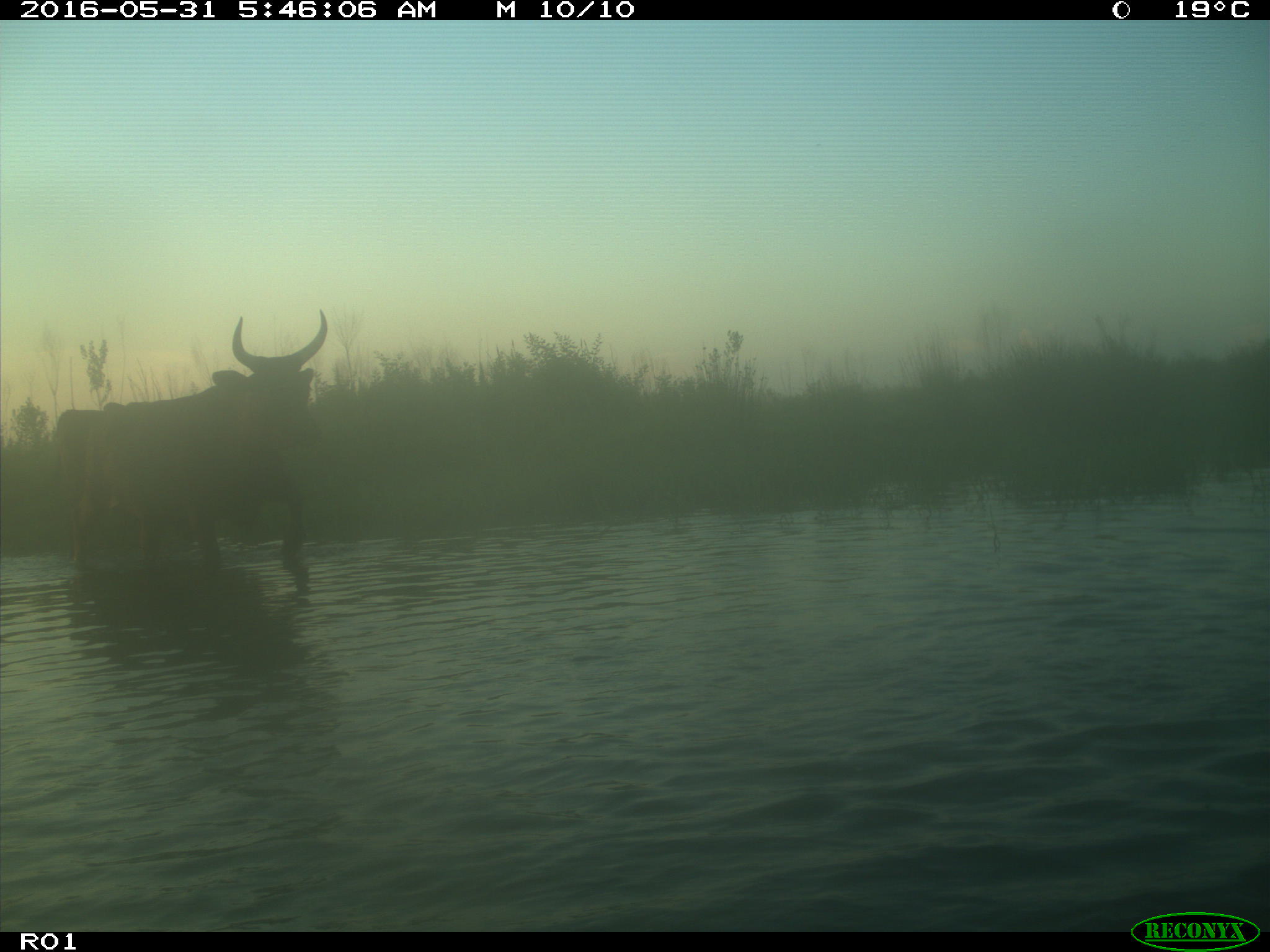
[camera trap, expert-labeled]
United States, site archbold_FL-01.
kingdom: Animalia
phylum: Chordata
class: Mammalia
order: Artiodactyla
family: Bovidae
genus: Bos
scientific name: Bos taurus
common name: domestic cow